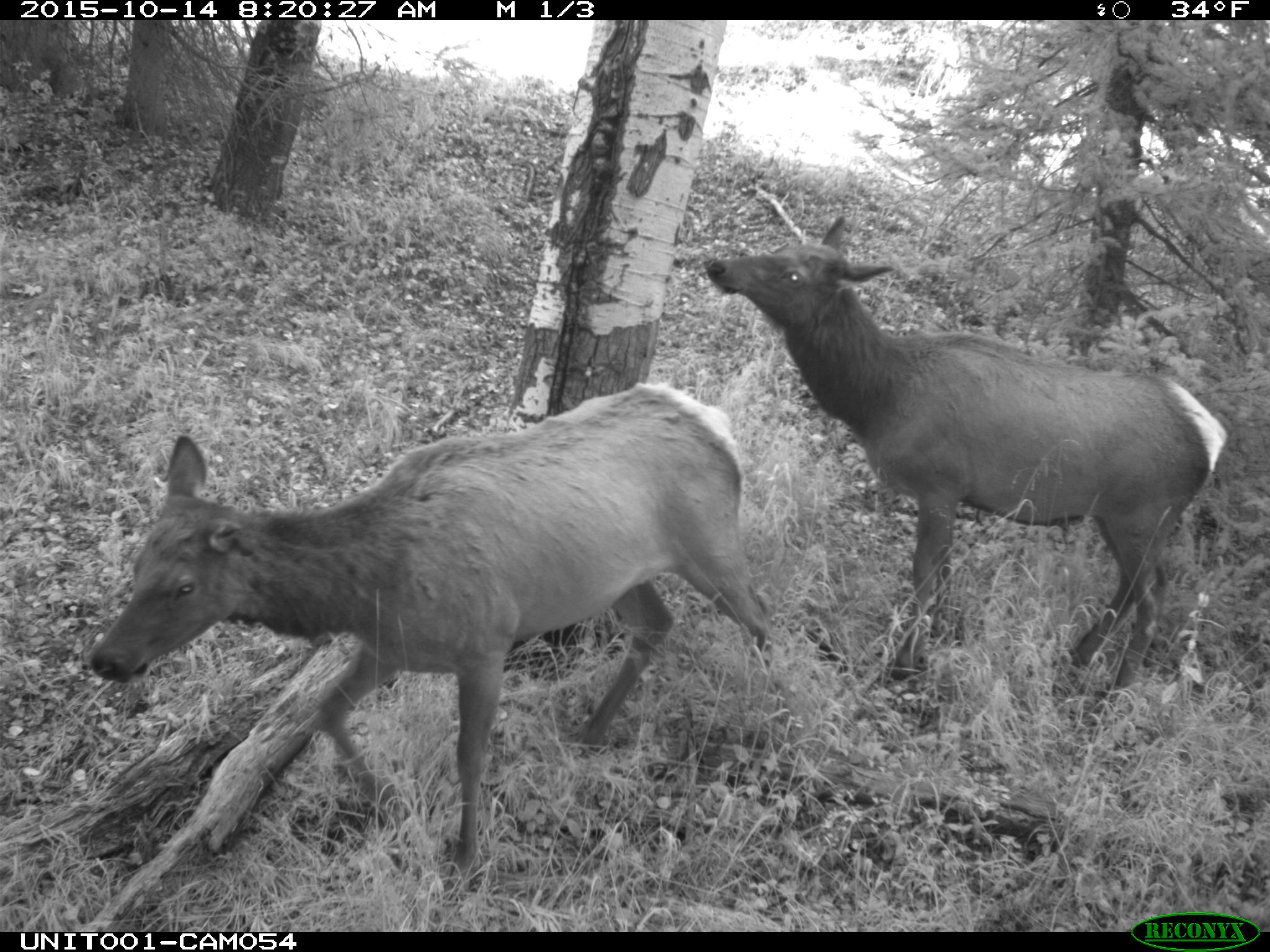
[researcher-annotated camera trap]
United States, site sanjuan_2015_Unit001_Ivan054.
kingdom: Animalia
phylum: Chordata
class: Mammalia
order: Artiodactyla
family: Cervidae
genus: Cervus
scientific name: Cervus elaphus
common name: red deer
Cervus elaphus (red deer).